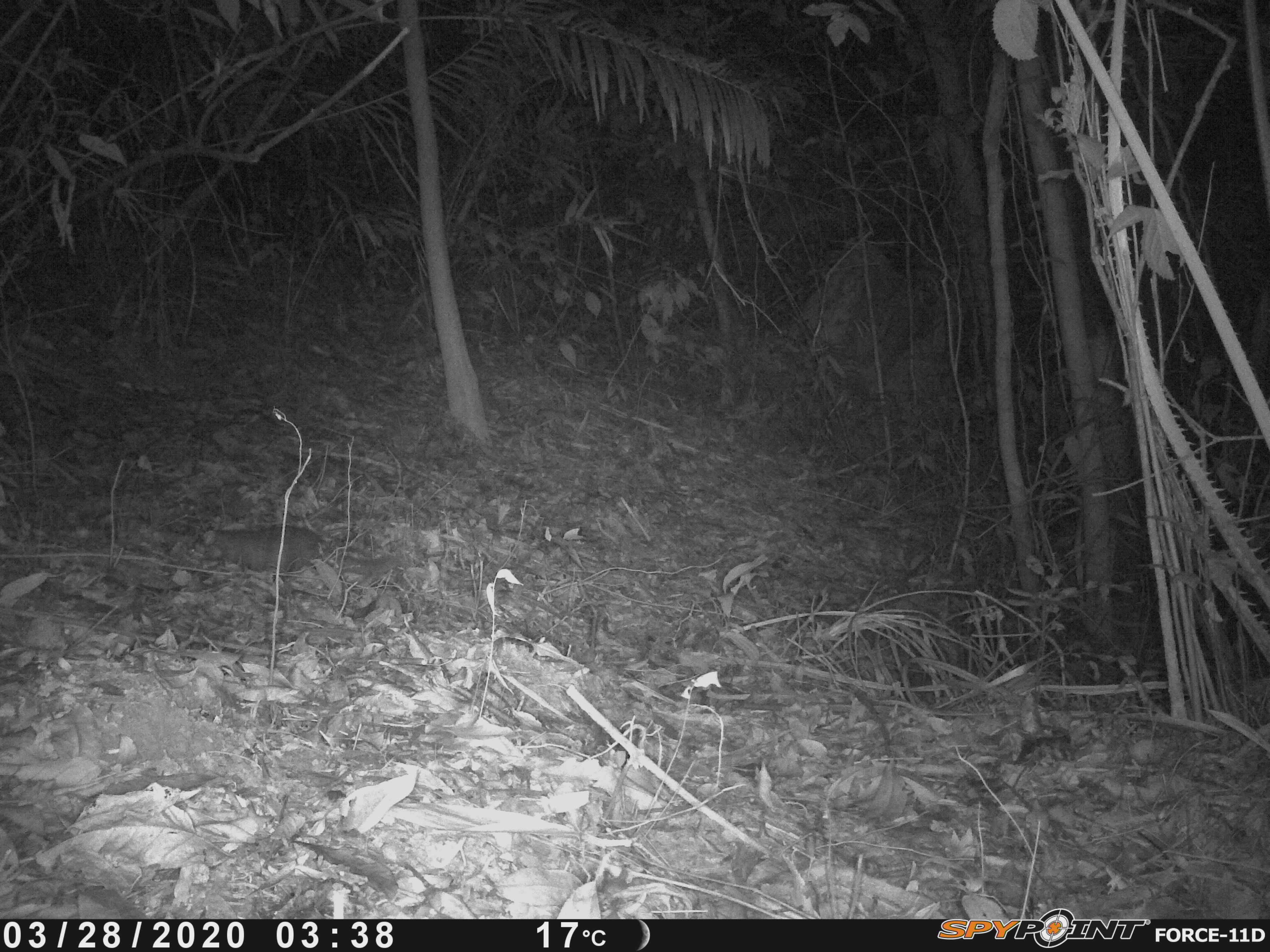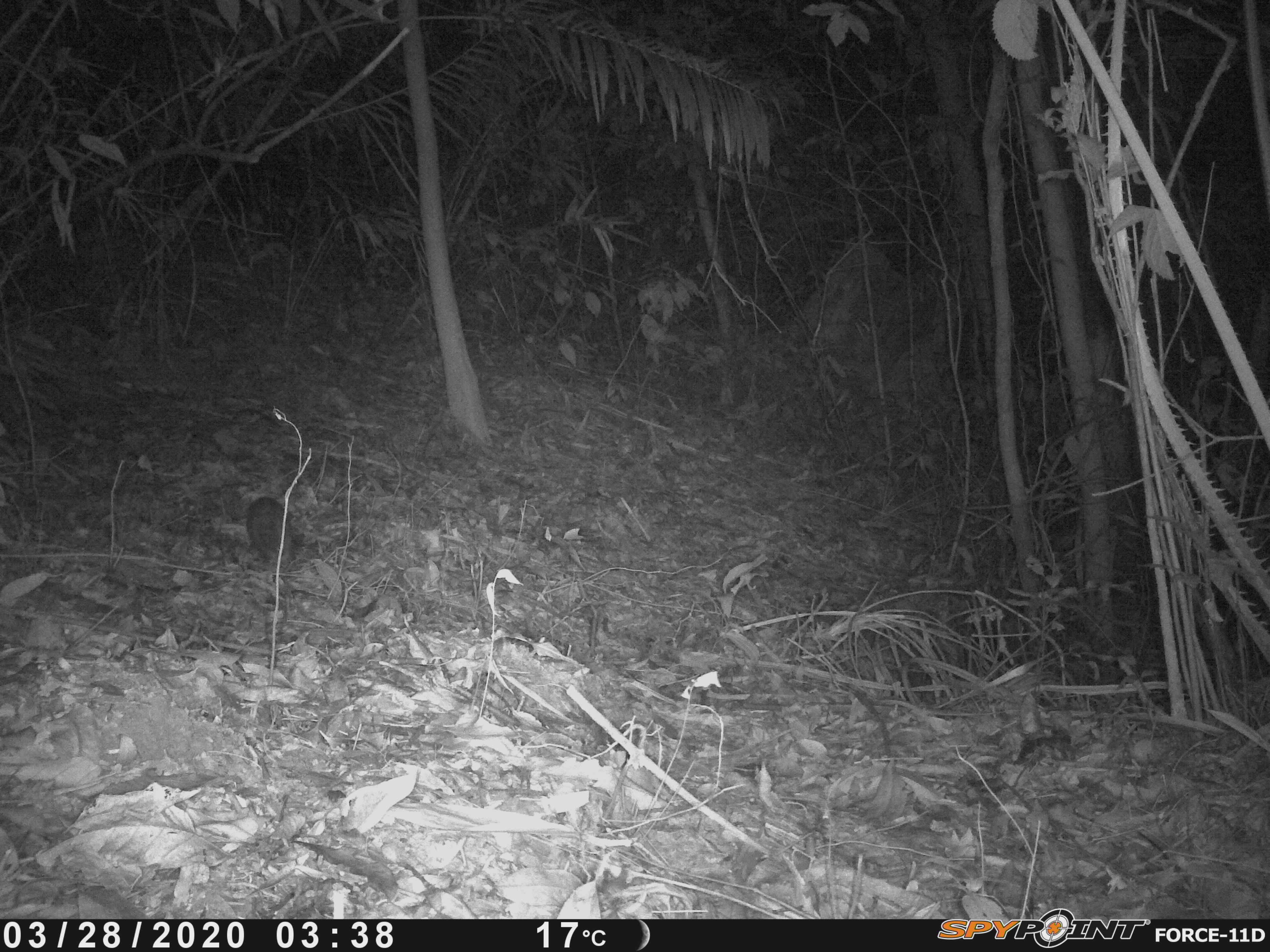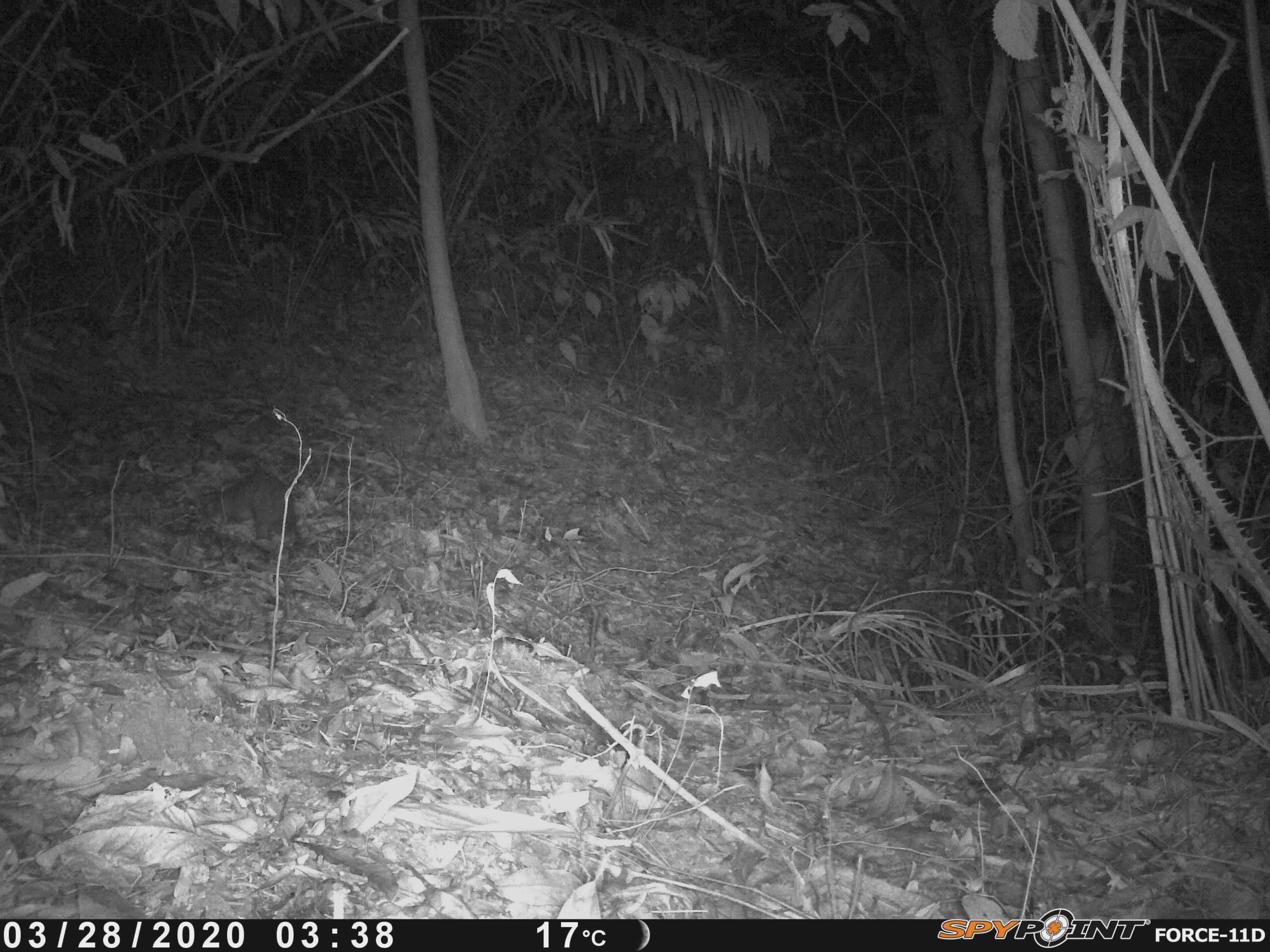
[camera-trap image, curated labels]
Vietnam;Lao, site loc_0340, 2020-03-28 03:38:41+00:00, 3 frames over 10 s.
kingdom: Animalia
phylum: Chordata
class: Mammalia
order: Carnivora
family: Mustelidae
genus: Melogale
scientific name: Melogale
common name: ferret badger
Ferret badger (Melogale). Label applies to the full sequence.